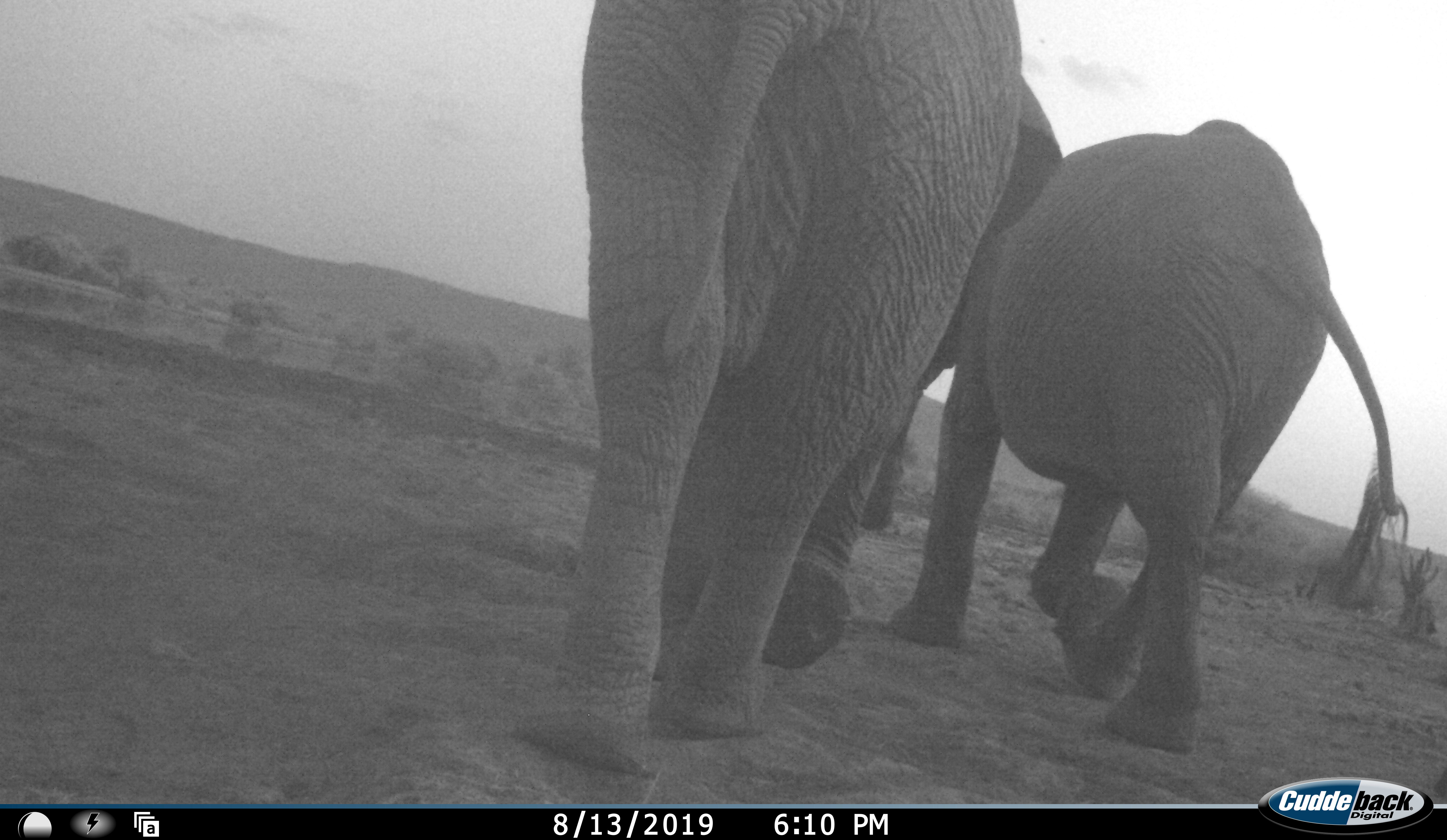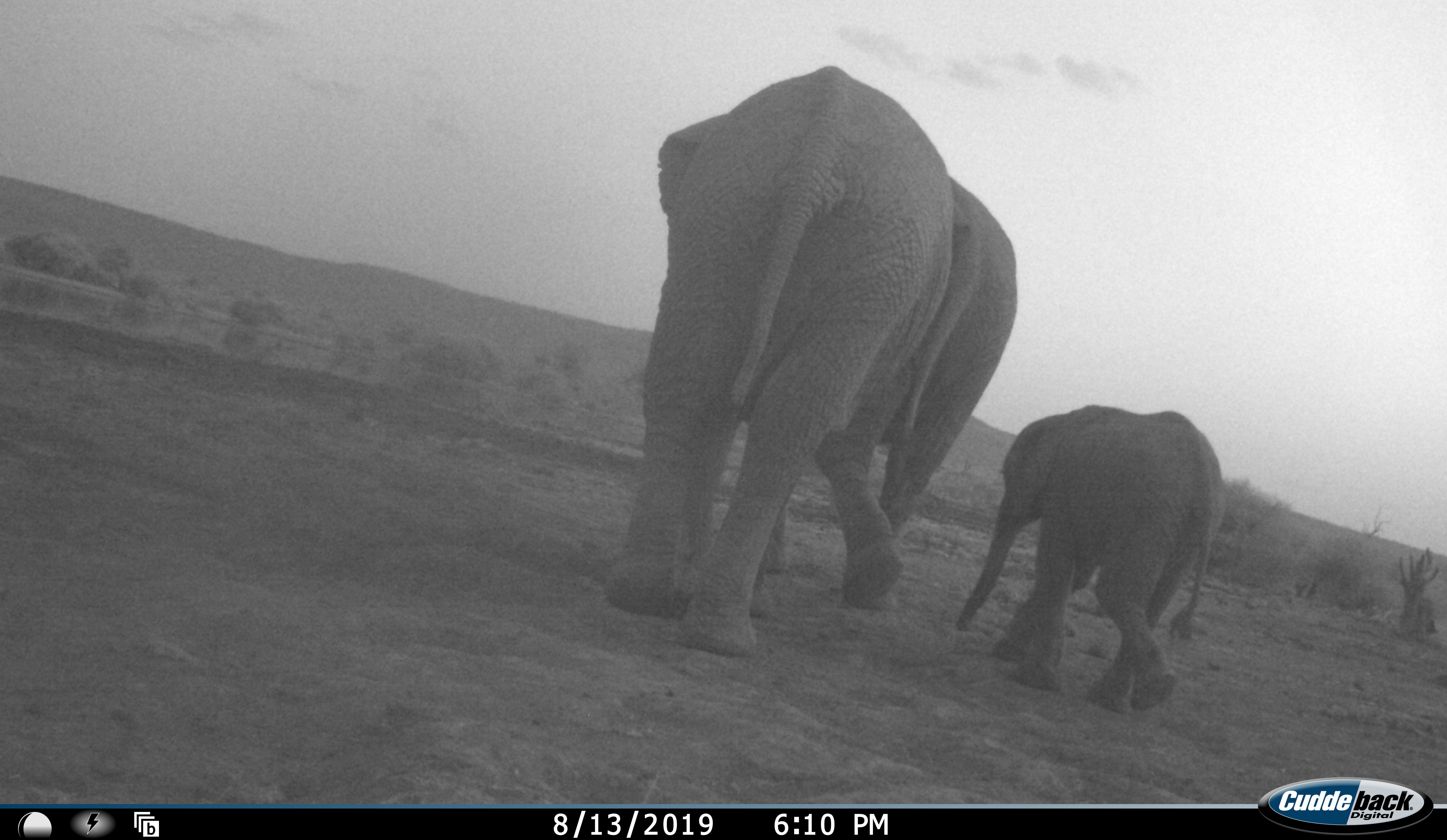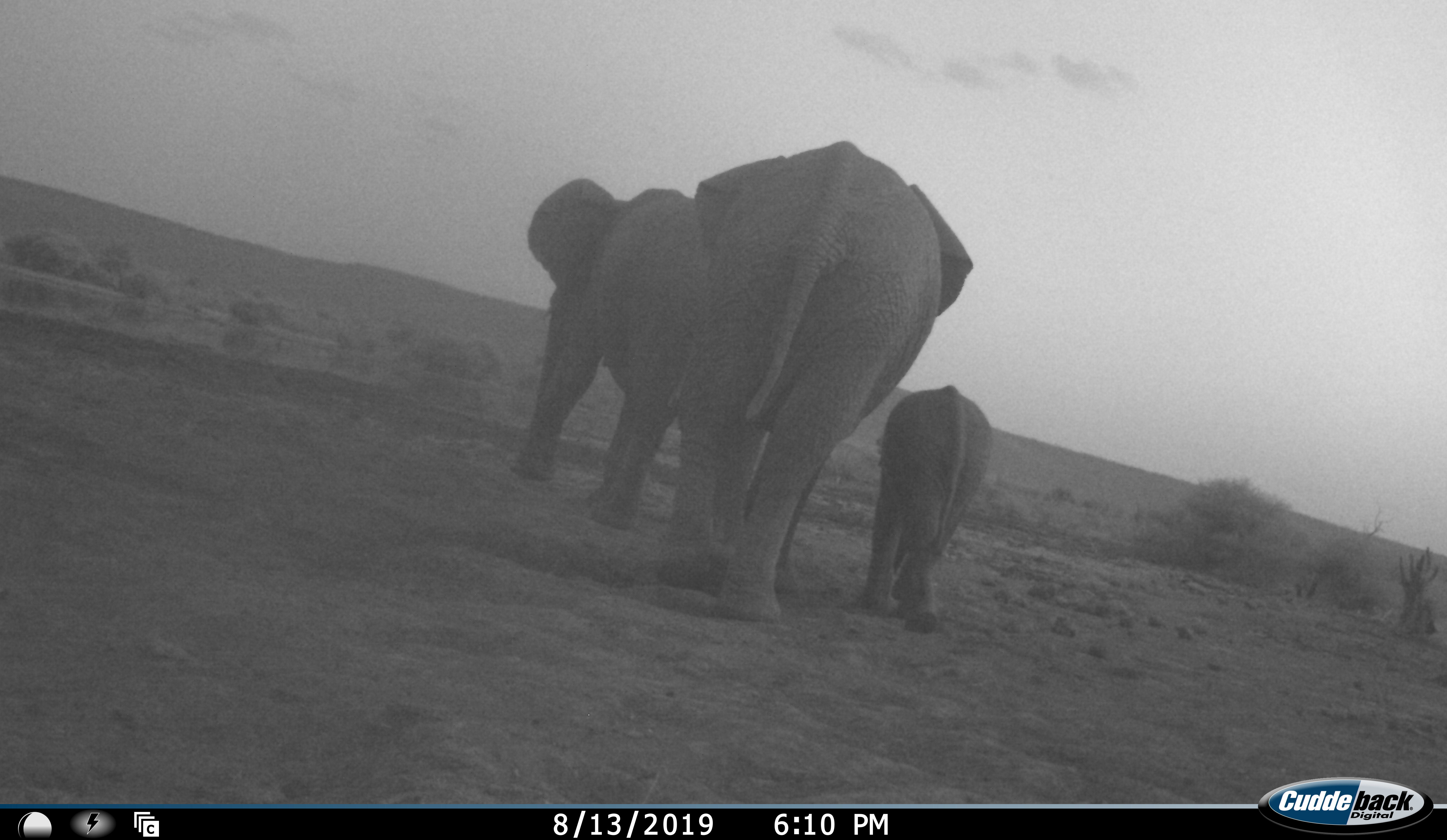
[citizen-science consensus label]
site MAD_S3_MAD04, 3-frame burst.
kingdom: Animalia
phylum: Chordata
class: Mammalia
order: Proboscidea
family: Elephantidae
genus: Loxodonta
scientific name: Loxodonta africana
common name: african bush elephant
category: elephant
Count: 3.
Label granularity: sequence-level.